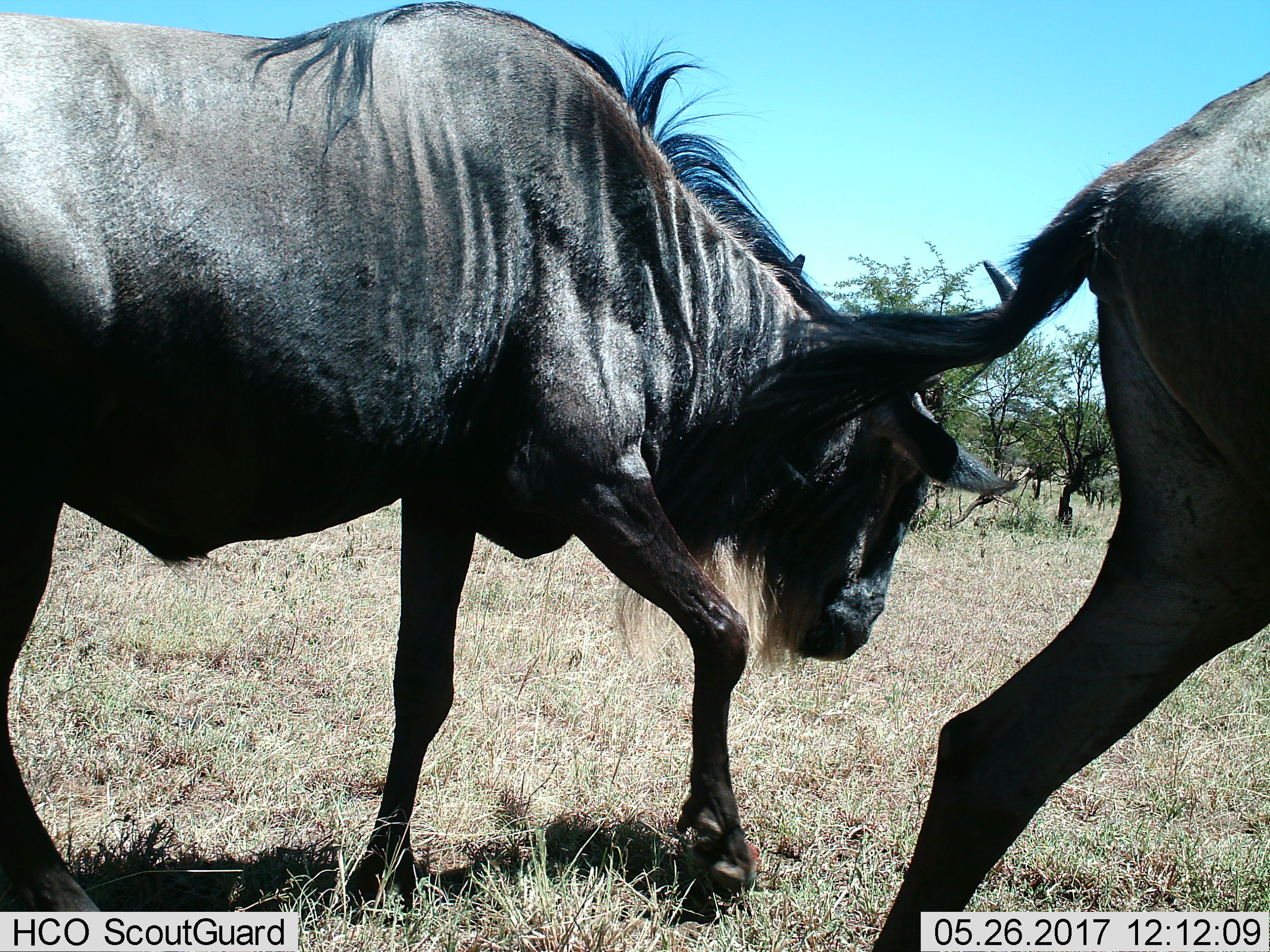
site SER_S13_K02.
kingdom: Animalia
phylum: Chordata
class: Mammalia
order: Artiodactyla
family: Bovidae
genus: Connochaetes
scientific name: Connochaetes taurinus taurinus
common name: blue wildebeest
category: wildebeestblue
Wildebeestblue (blue wildebeest) (Connochaetes taurinus taurinus), count 2. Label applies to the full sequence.